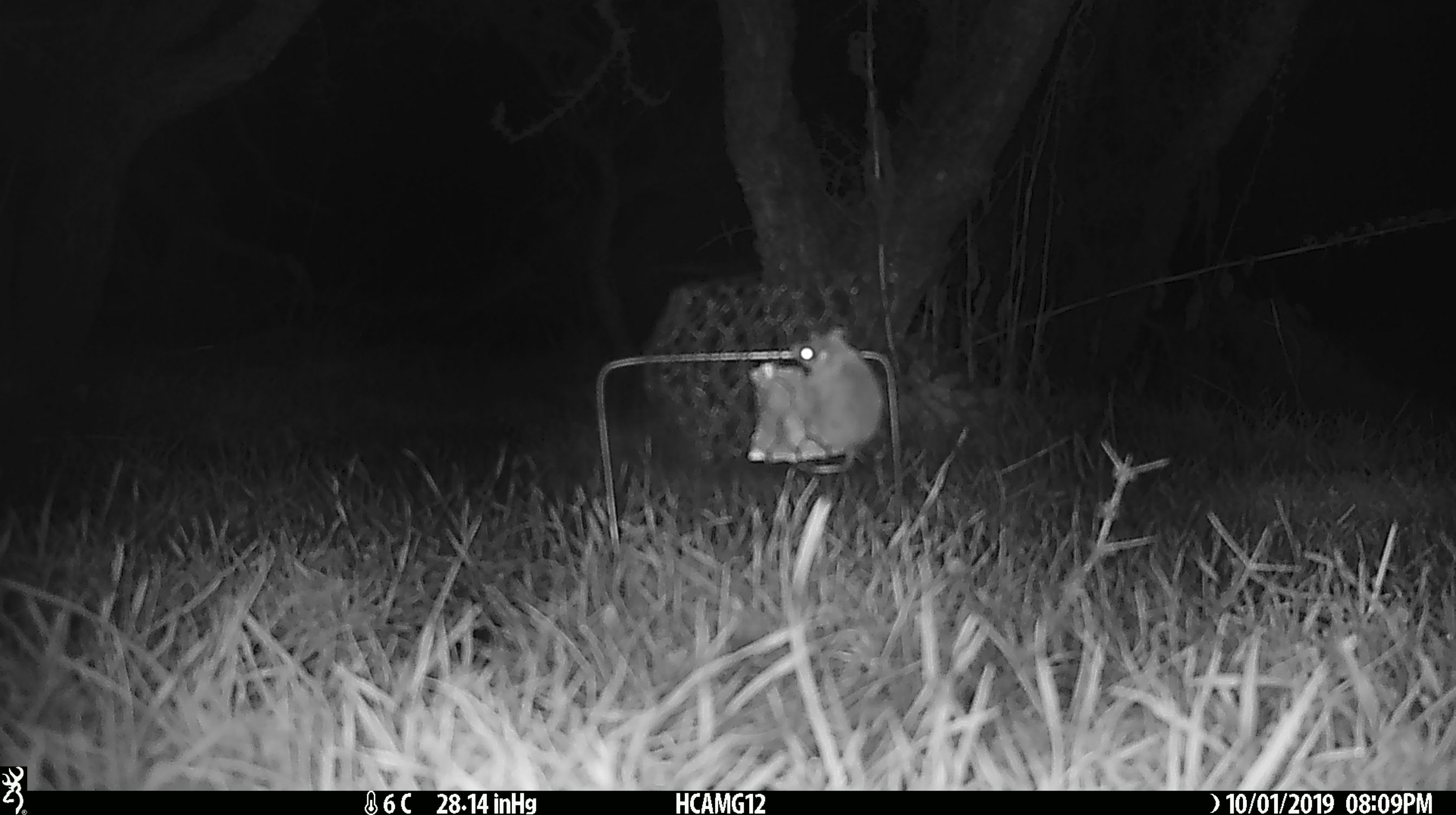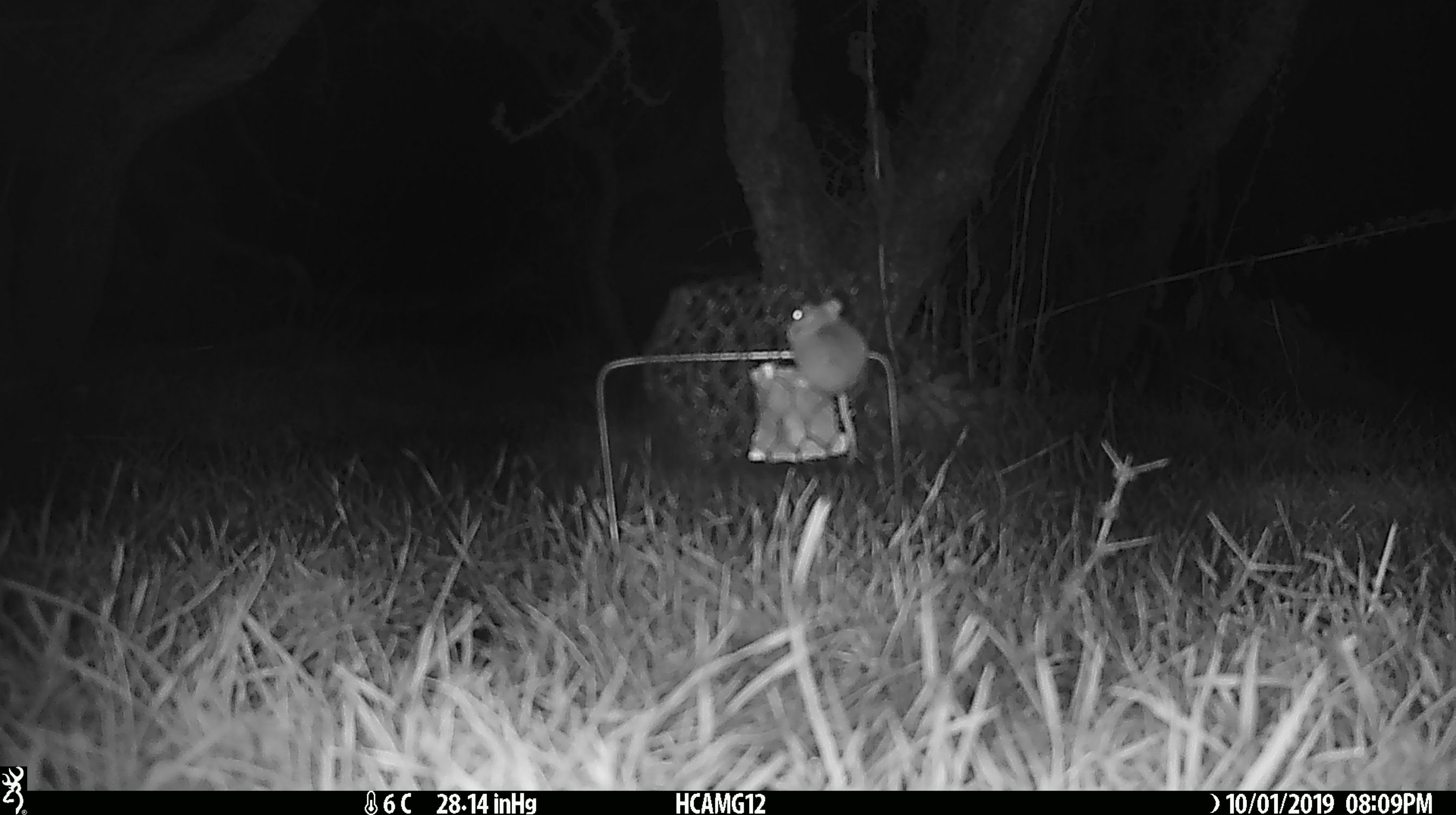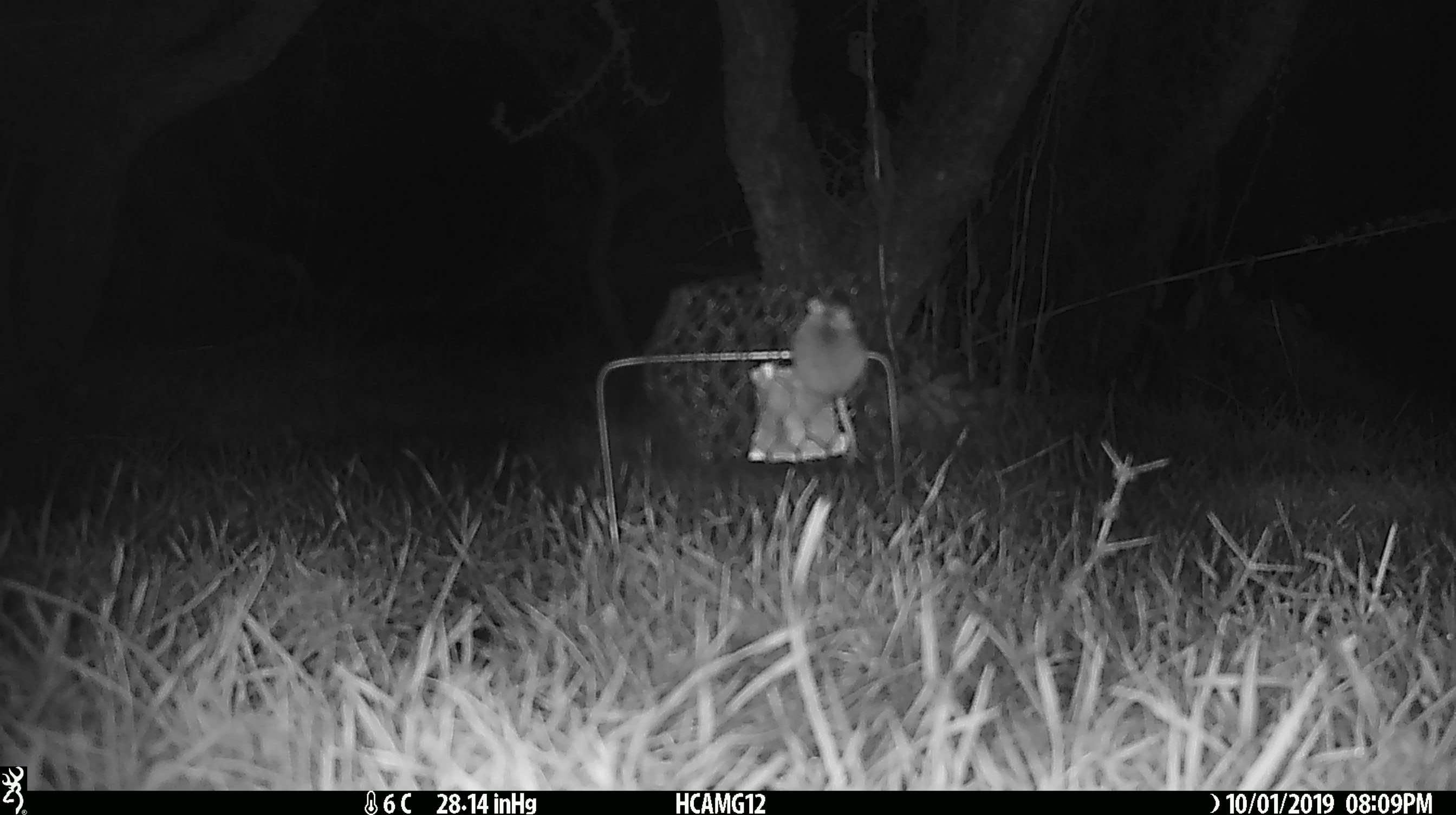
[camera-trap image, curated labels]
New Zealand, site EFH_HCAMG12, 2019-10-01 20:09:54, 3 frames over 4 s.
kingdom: Animalia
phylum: Chordata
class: Mammalia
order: Rodentia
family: Muridae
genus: Mus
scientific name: Mus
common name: mouse